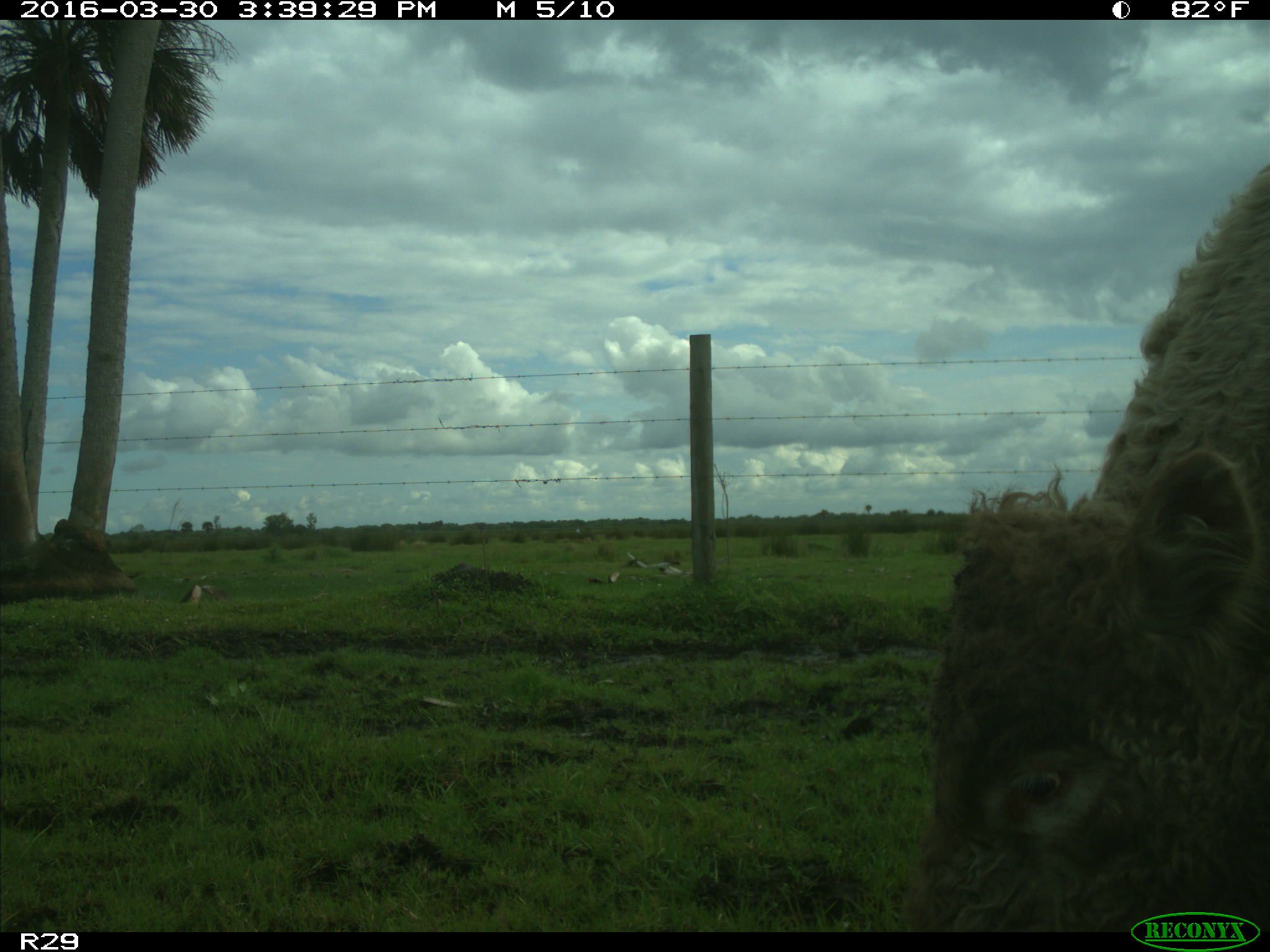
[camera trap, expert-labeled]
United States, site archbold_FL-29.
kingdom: Animalia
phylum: Chordata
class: Mammalia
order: Artiodactyla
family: Bovidae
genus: Bos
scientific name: Bos taurus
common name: domestic cow